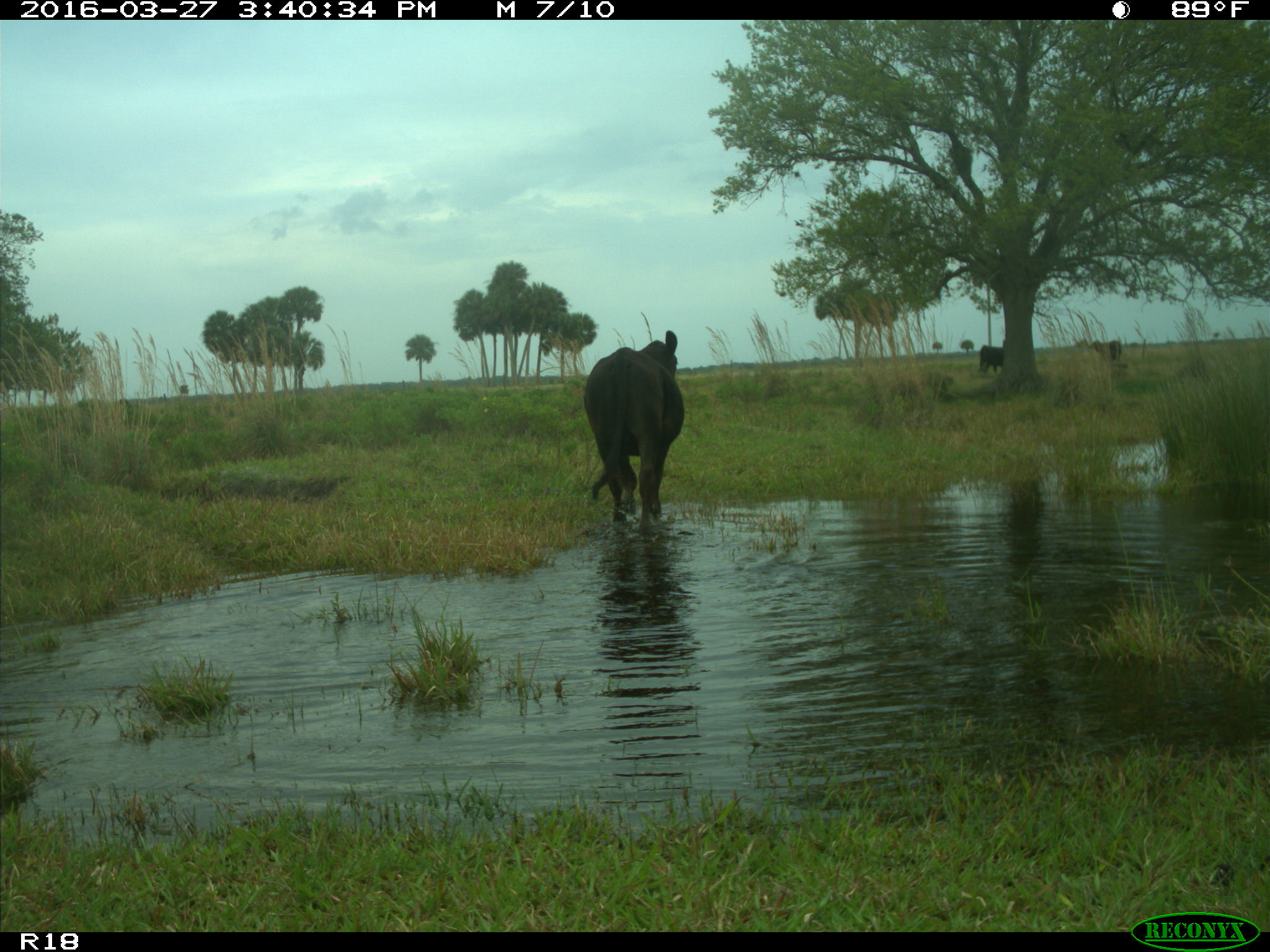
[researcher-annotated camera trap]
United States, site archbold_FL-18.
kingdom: Animalia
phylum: Chordata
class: Mammalia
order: Artiodactyla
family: Bovidae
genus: Bos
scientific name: Bos taurus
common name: domestic cow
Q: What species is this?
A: Bos taurus (domestic cow).